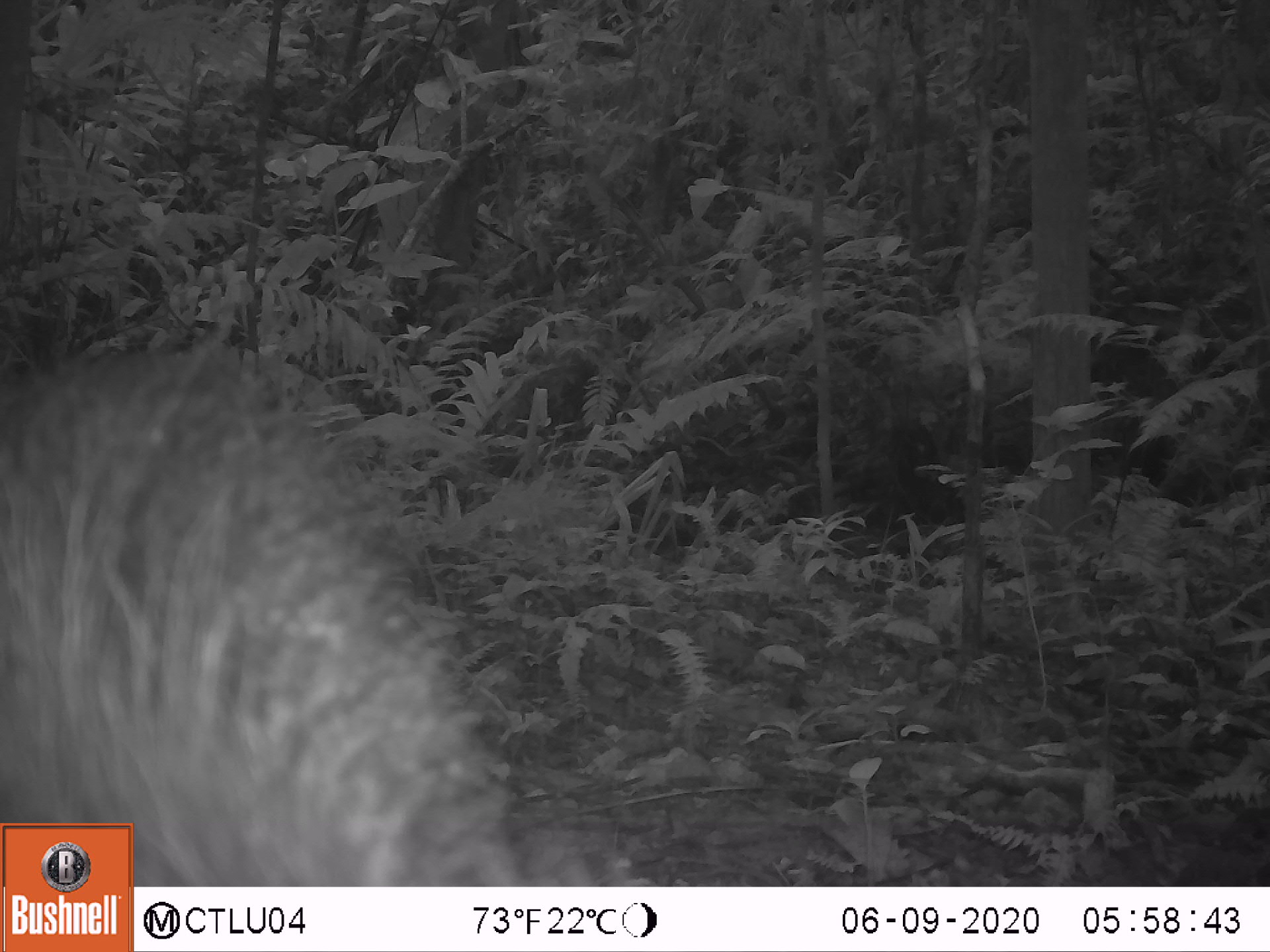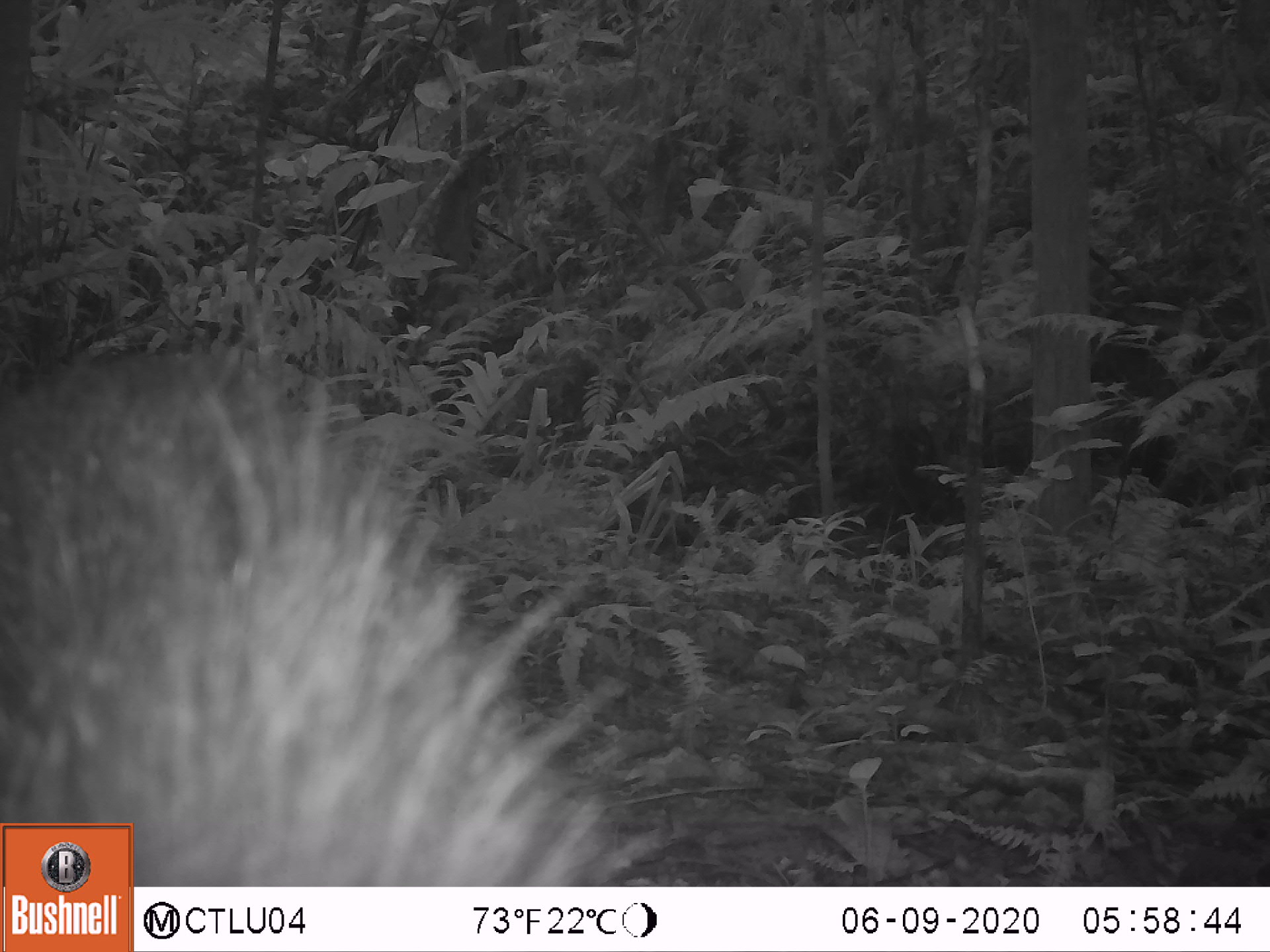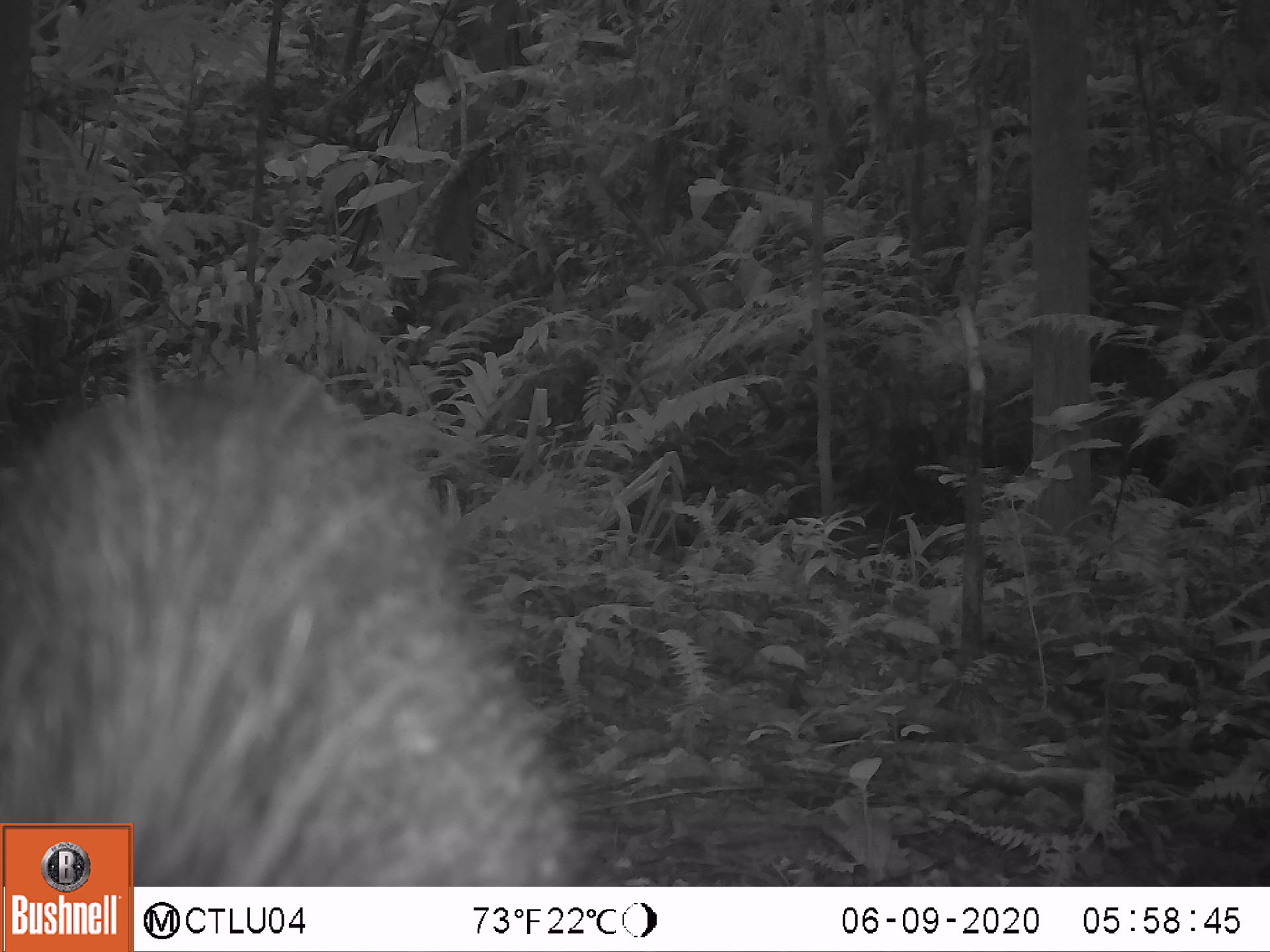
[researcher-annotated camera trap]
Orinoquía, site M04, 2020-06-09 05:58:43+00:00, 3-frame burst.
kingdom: Animalia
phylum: Chordata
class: Mammalia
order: Artiodactyla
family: Tayassuidae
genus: Pecari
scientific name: Pecari tajacu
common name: collared peccary